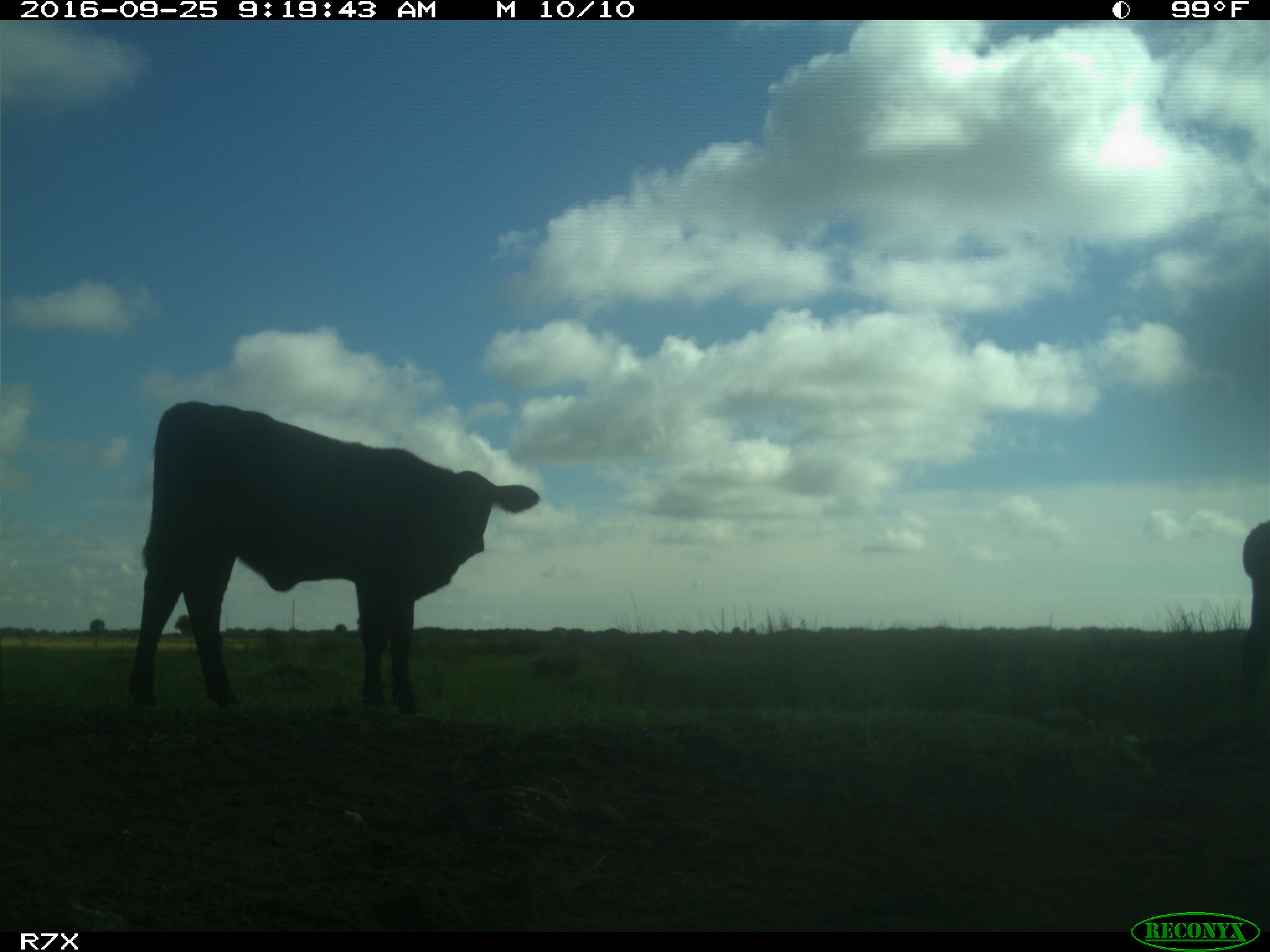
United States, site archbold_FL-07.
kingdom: Animalia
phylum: Chordata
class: Mammalia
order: Artiodactyla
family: Bovidae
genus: Bos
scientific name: Bos taurus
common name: domestic cow